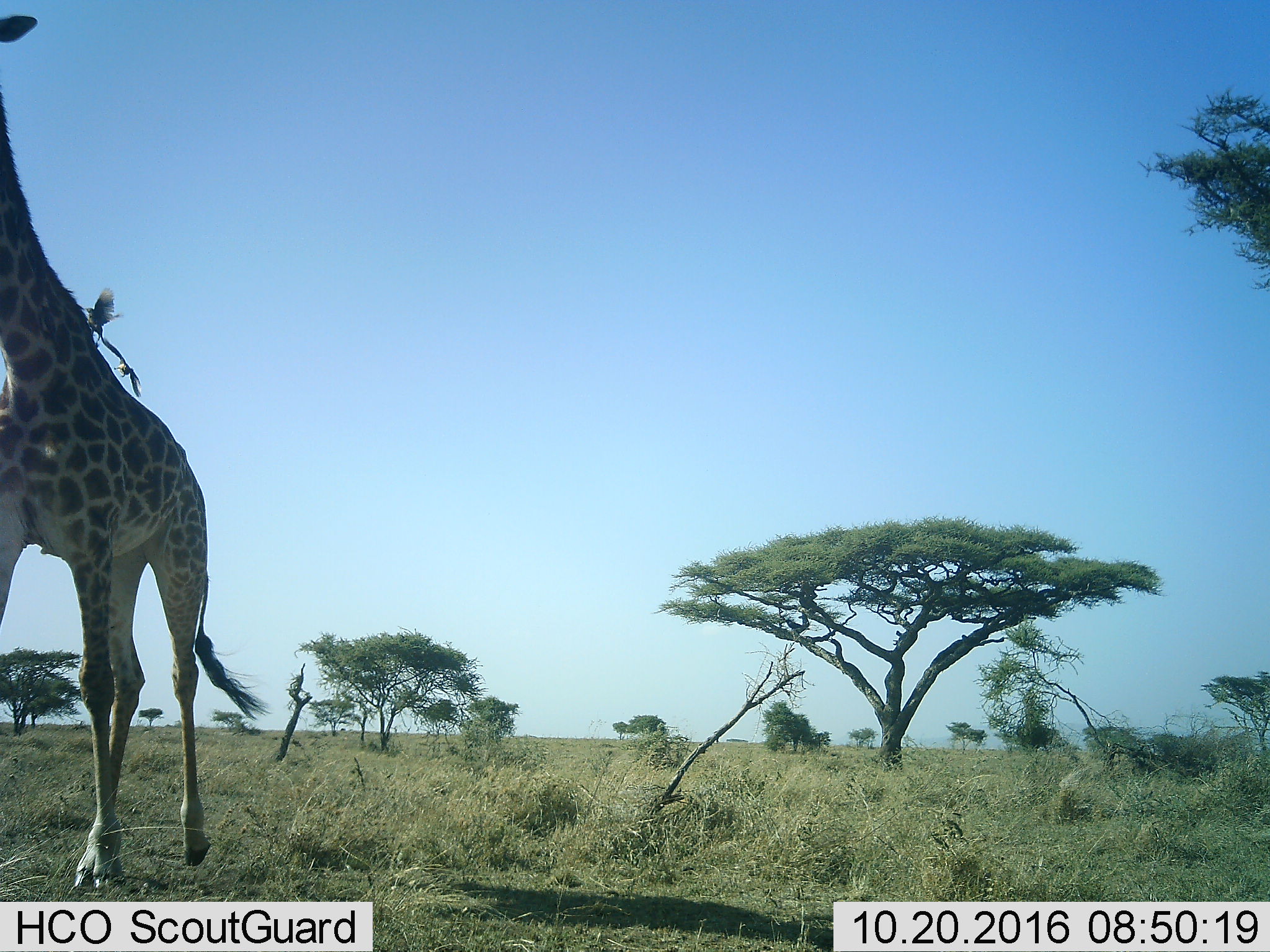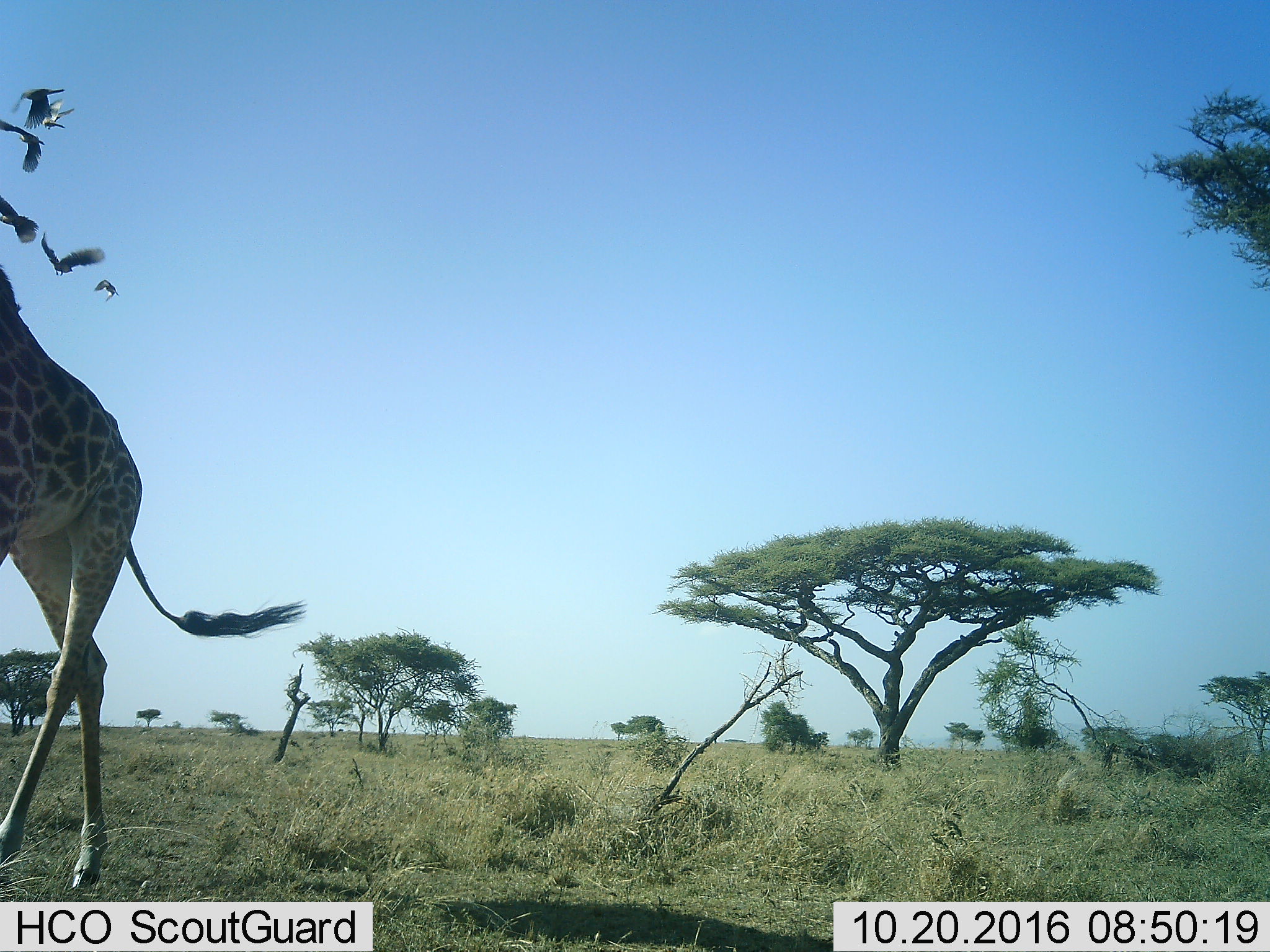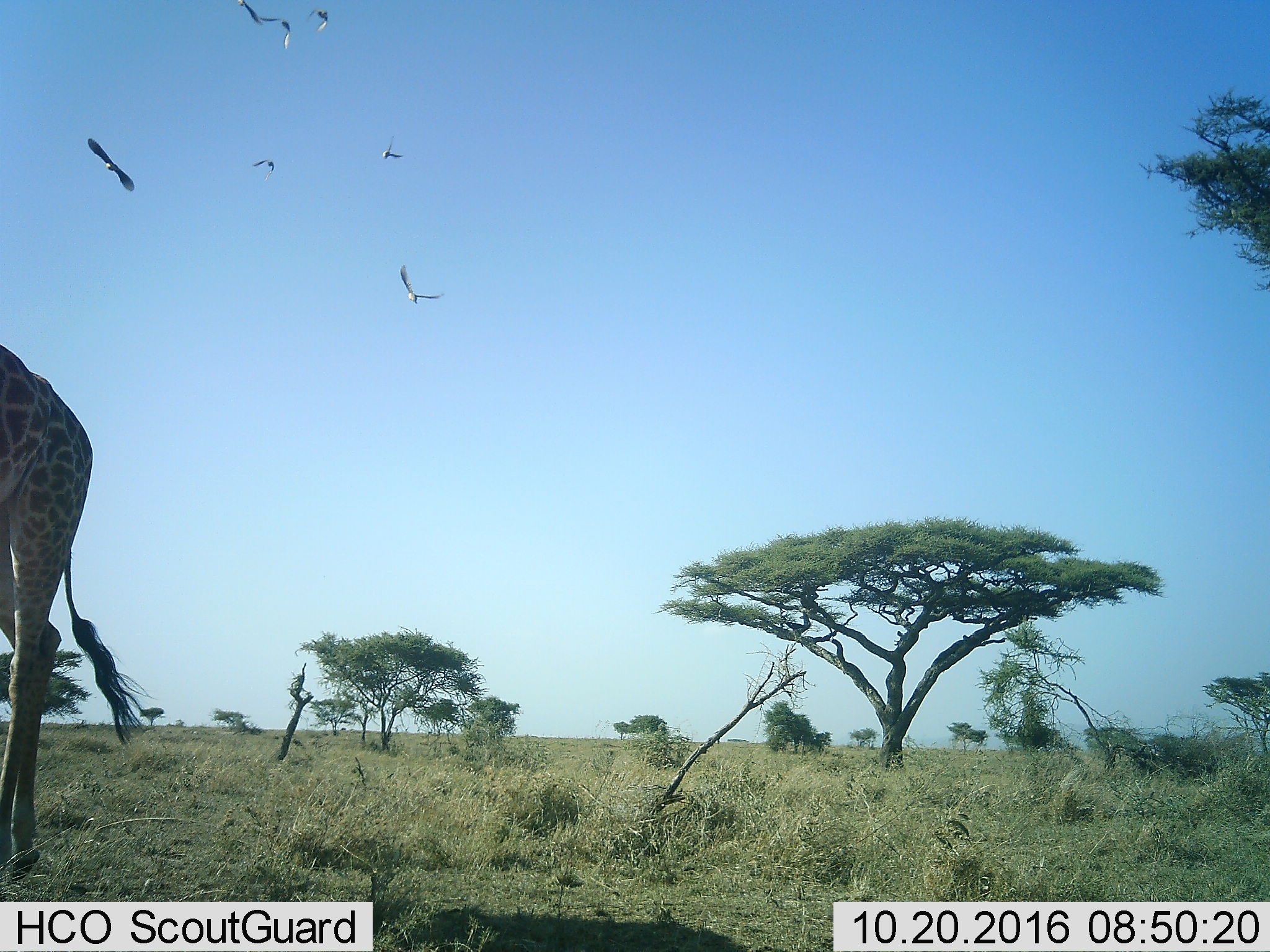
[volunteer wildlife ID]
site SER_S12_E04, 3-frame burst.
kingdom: Animalia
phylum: Chordata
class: Mammalia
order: Artiodactyla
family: Giraffidae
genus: Giraffa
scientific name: Giraffa camelopardalis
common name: giraffe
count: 1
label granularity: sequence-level